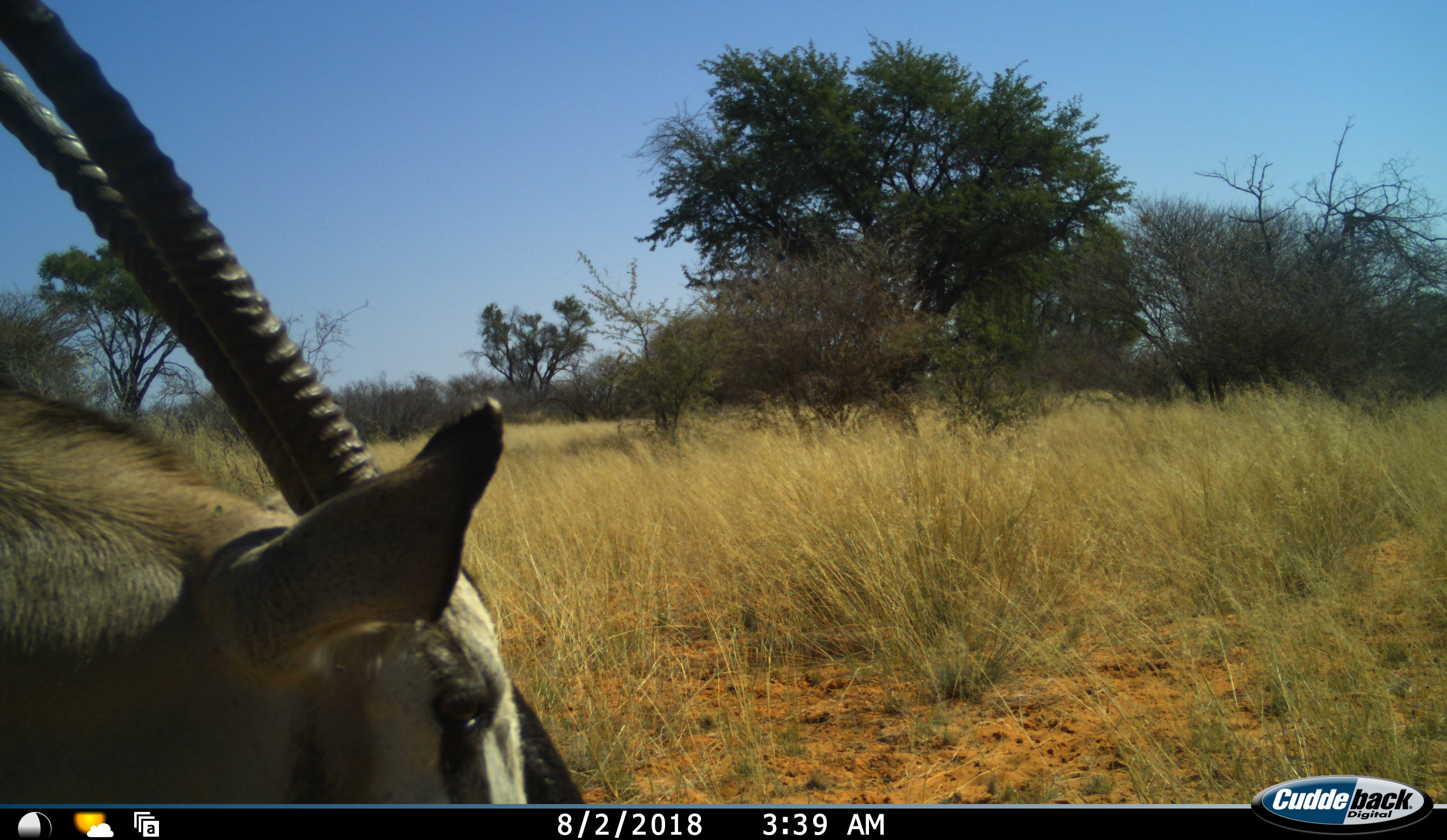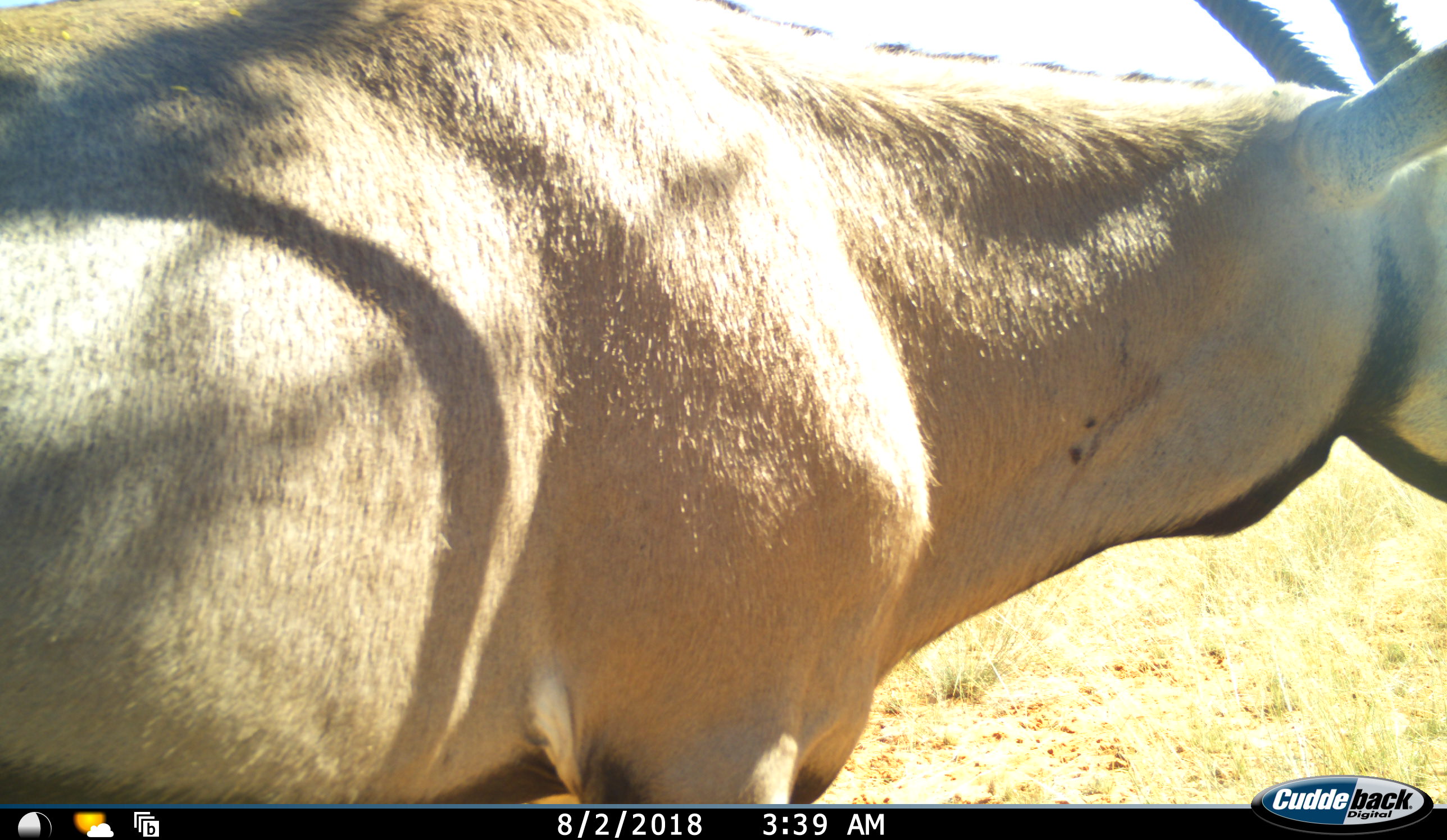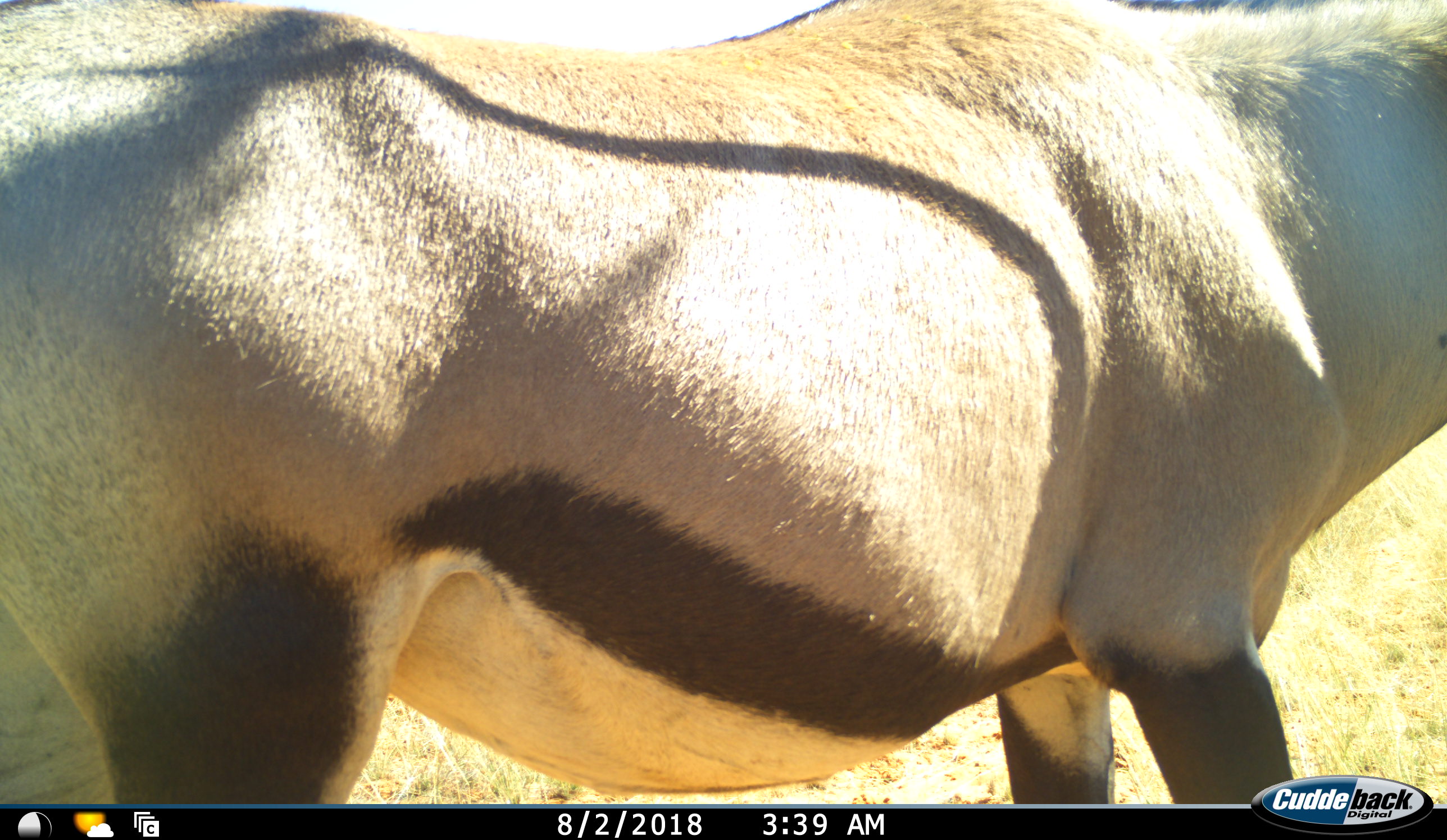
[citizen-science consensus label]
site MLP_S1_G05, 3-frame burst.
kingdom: Animalia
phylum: Chordata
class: Mammalia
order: Artiodactyla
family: Bovidae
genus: Oryx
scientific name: Oryx gazella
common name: gemsbok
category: oryx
Oryx (gemsbok) (Oryx gazella), count 1. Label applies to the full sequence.